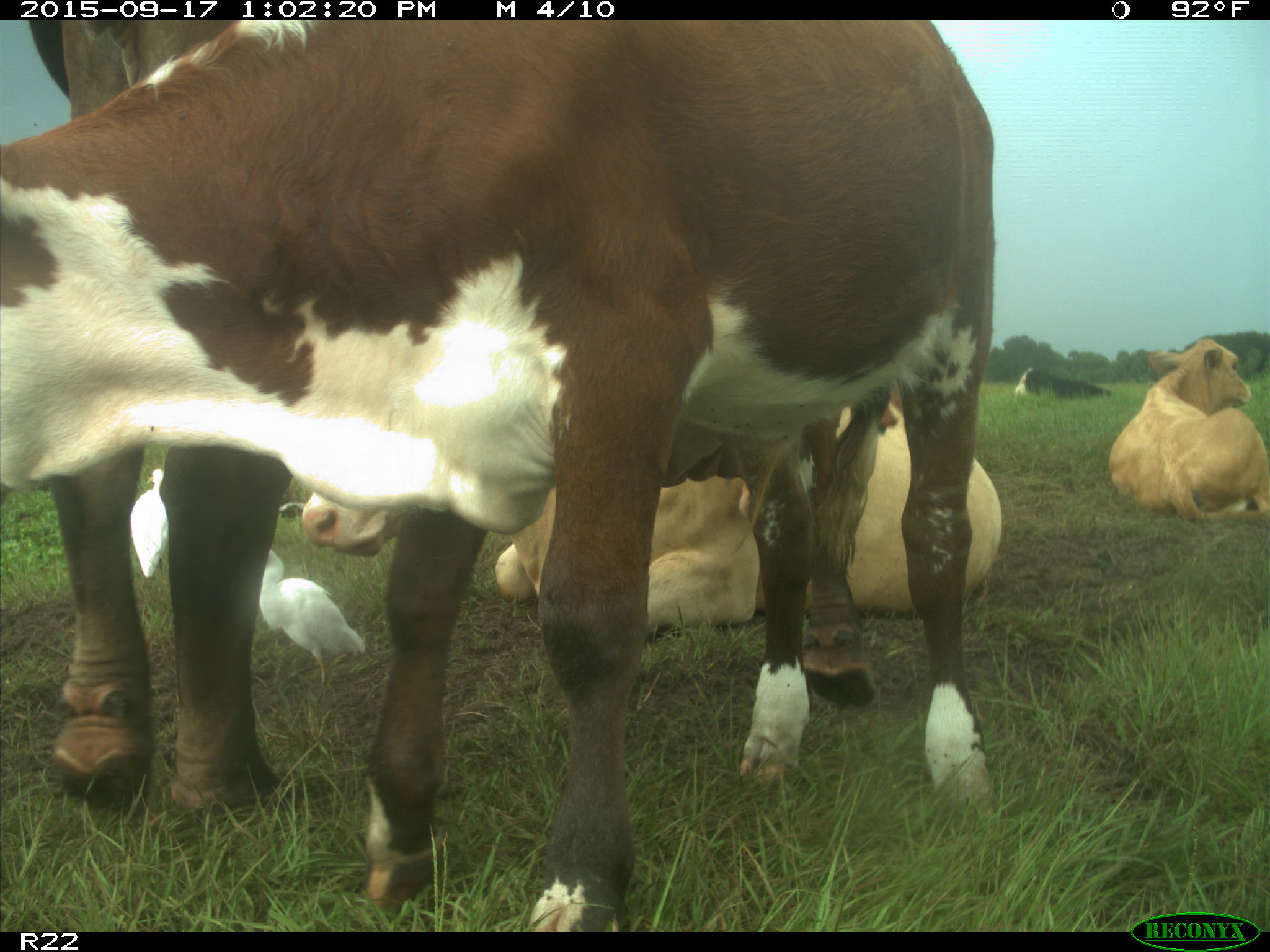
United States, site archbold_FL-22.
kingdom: Animalia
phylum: Chordata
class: Mammalia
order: Artiodactyla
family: Bovidae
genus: Bos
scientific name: Bos taurus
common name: domestic cow